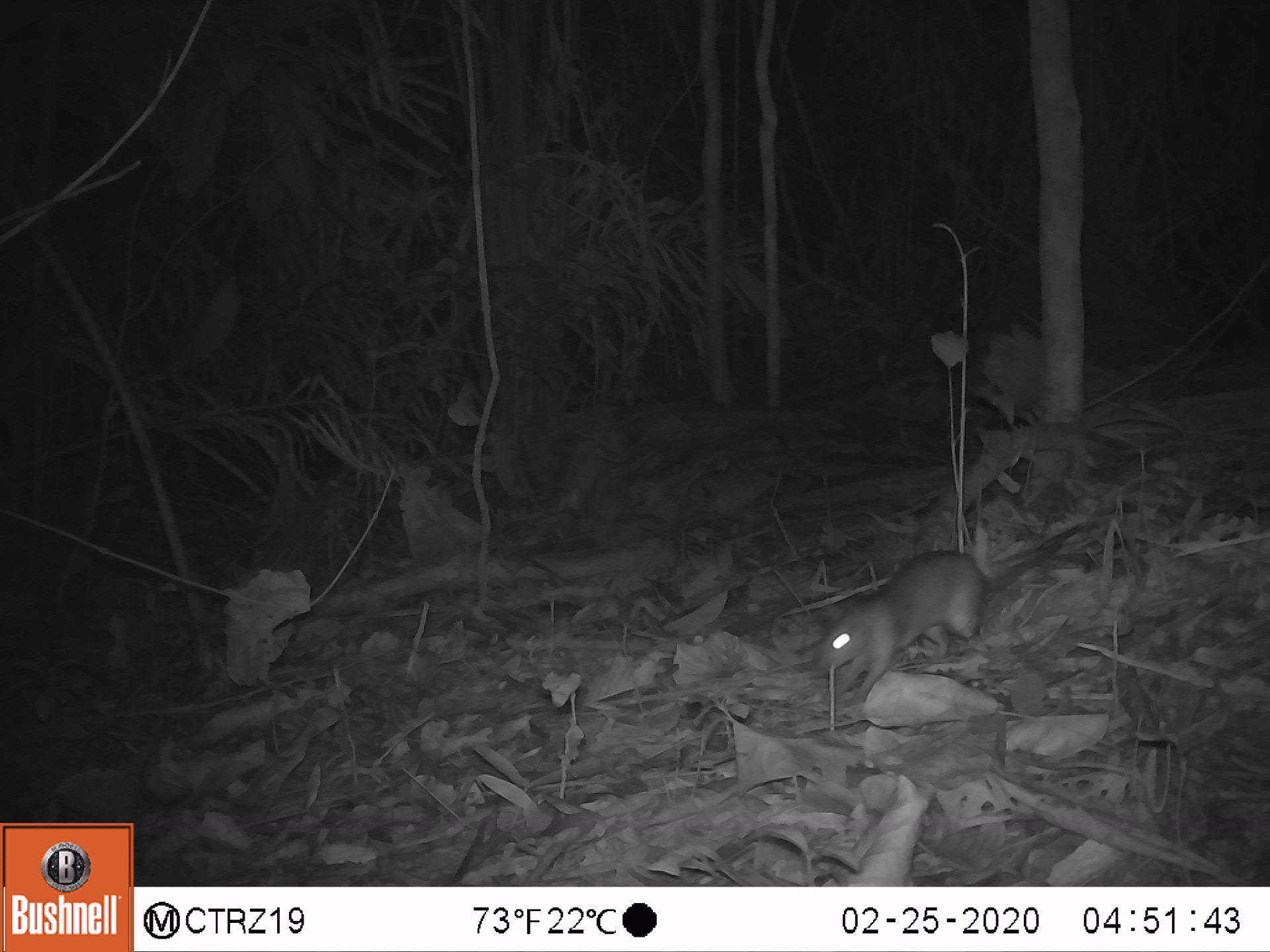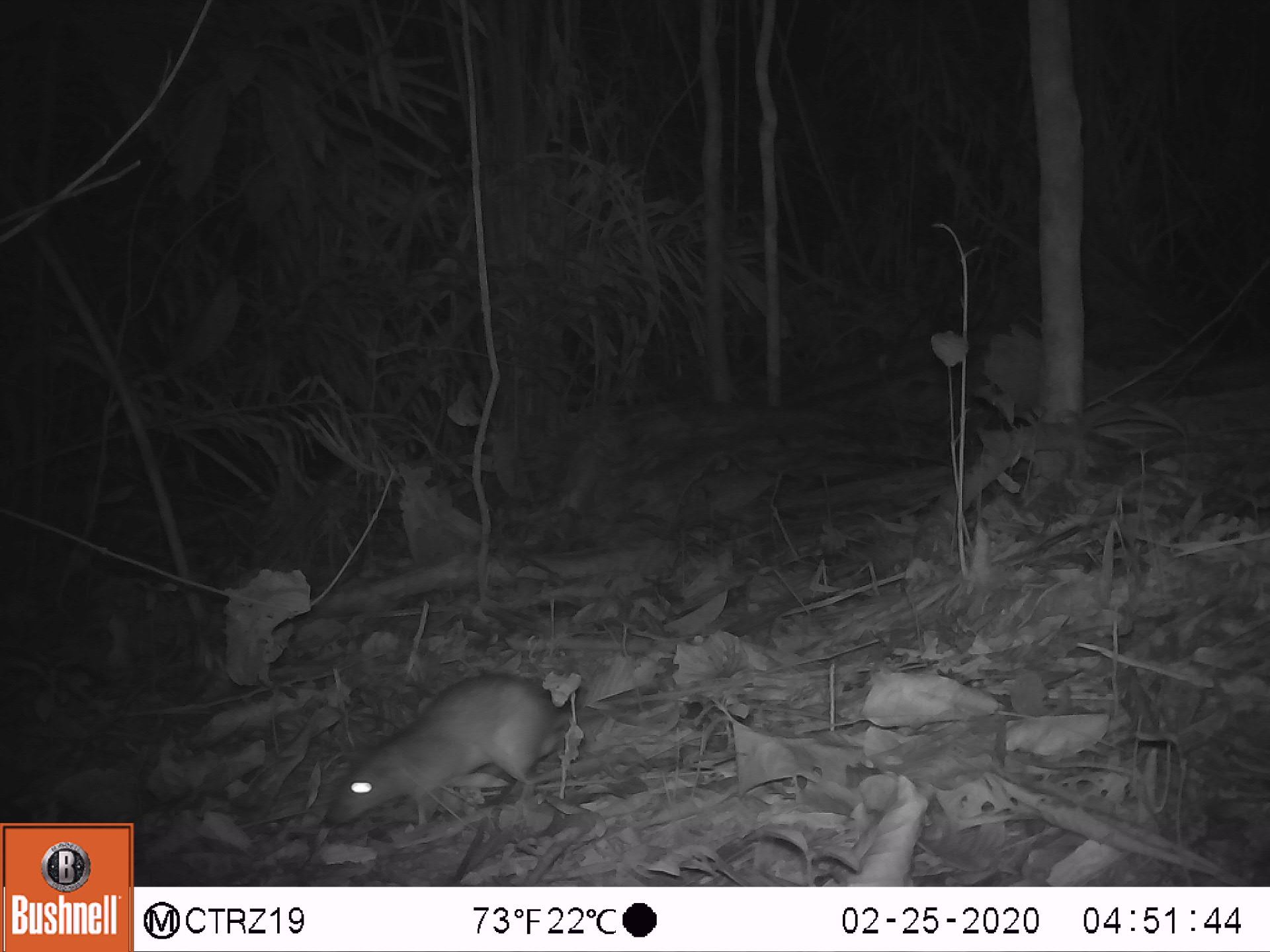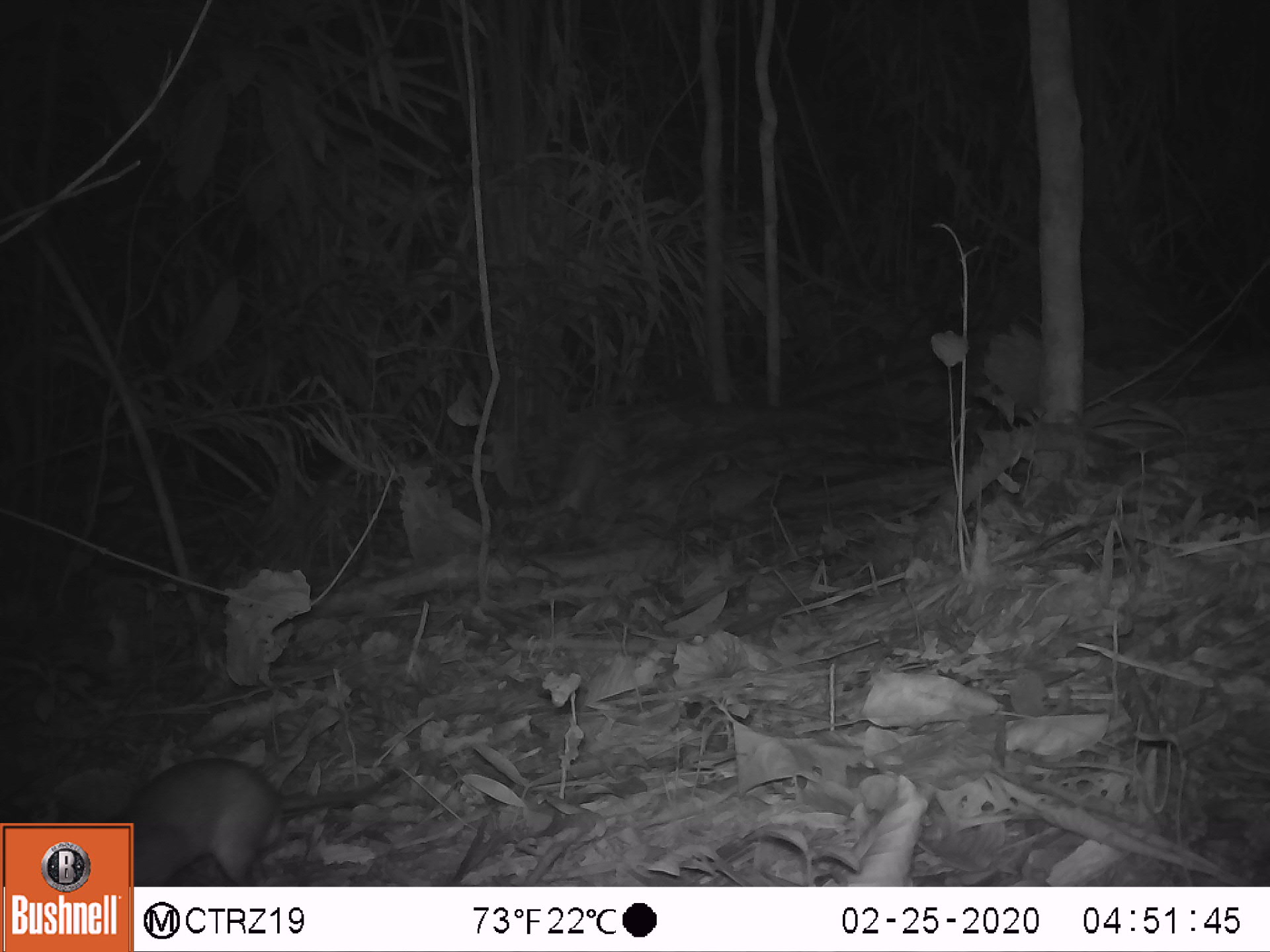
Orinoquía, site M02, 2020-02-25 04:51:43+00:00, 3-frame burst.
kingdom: Animalia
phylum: Chordata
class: Mammalia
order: Rodentia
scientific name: Rodentia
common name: rodent